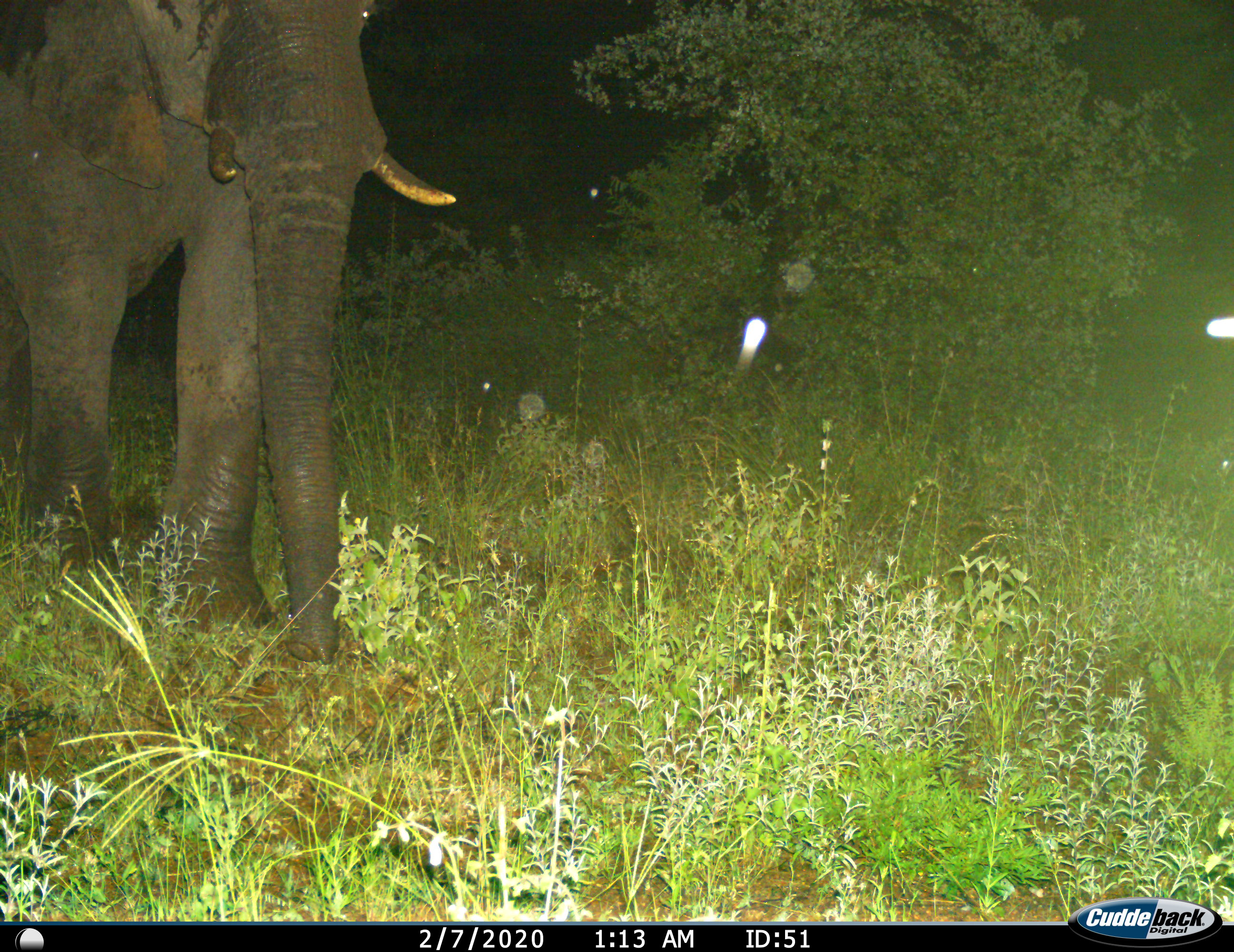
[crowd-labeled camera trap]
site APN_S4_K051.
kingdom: Animalia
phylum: Chordata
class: Mammalia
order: Proboscidea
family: Elephantidae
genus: Loxodonta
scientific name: Loxodonta africana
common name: african bush elephant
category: elephant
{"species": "elephant (african bush elephant) (Loxodonta africana)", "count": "1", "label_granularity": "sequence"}